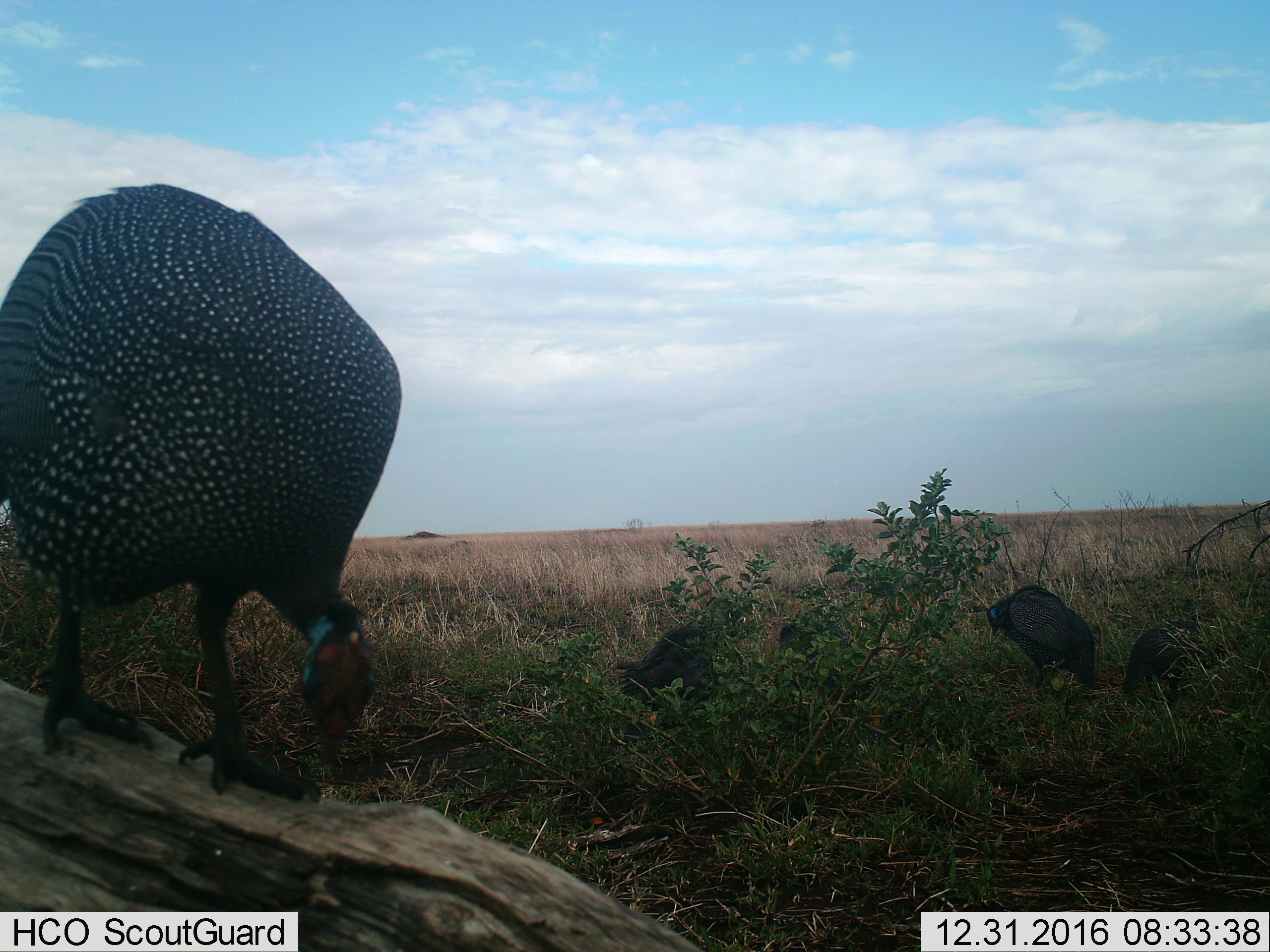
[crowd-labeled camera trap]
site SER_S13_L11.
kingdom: Animalia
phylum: Chordata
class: Aves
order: Galliformes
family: Numididae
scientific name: Numididae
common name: guineafowl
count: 4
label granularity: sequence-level